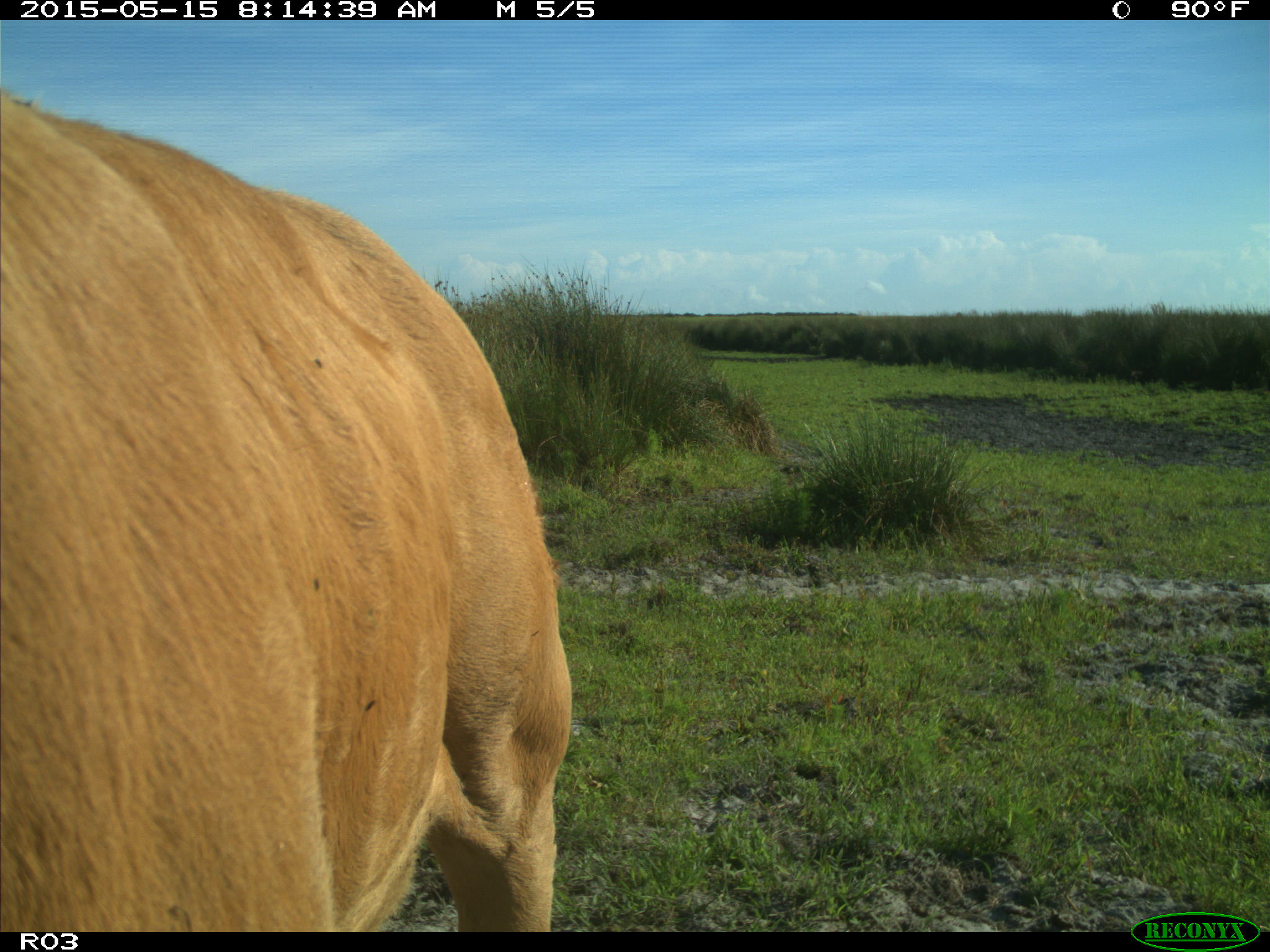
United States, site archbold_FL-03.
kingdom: Animalia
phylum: Chordata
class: Mammalia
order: Artiodactyla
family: Bovidae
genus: Bos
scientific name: Bos taurus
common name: domestic cow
Bos taurus (domestic cow).